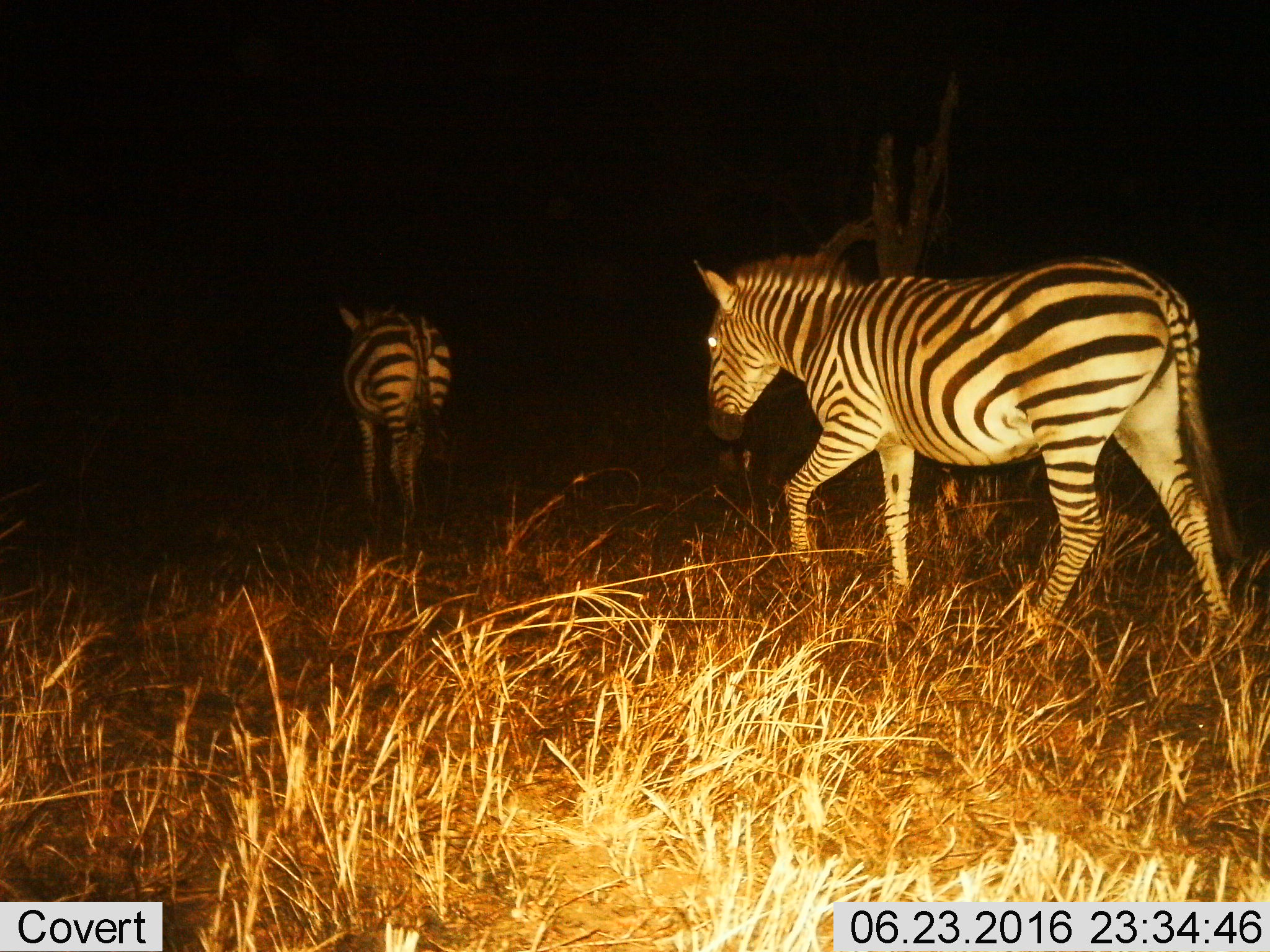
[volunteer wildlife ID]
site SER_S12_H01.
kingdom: Animalia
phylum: Chordata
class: Mammalia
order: Perissodactyla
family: Equidae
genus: Equus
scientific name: Equus quagga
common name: plains zebra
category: zebraplains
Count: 2.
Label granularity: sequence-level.